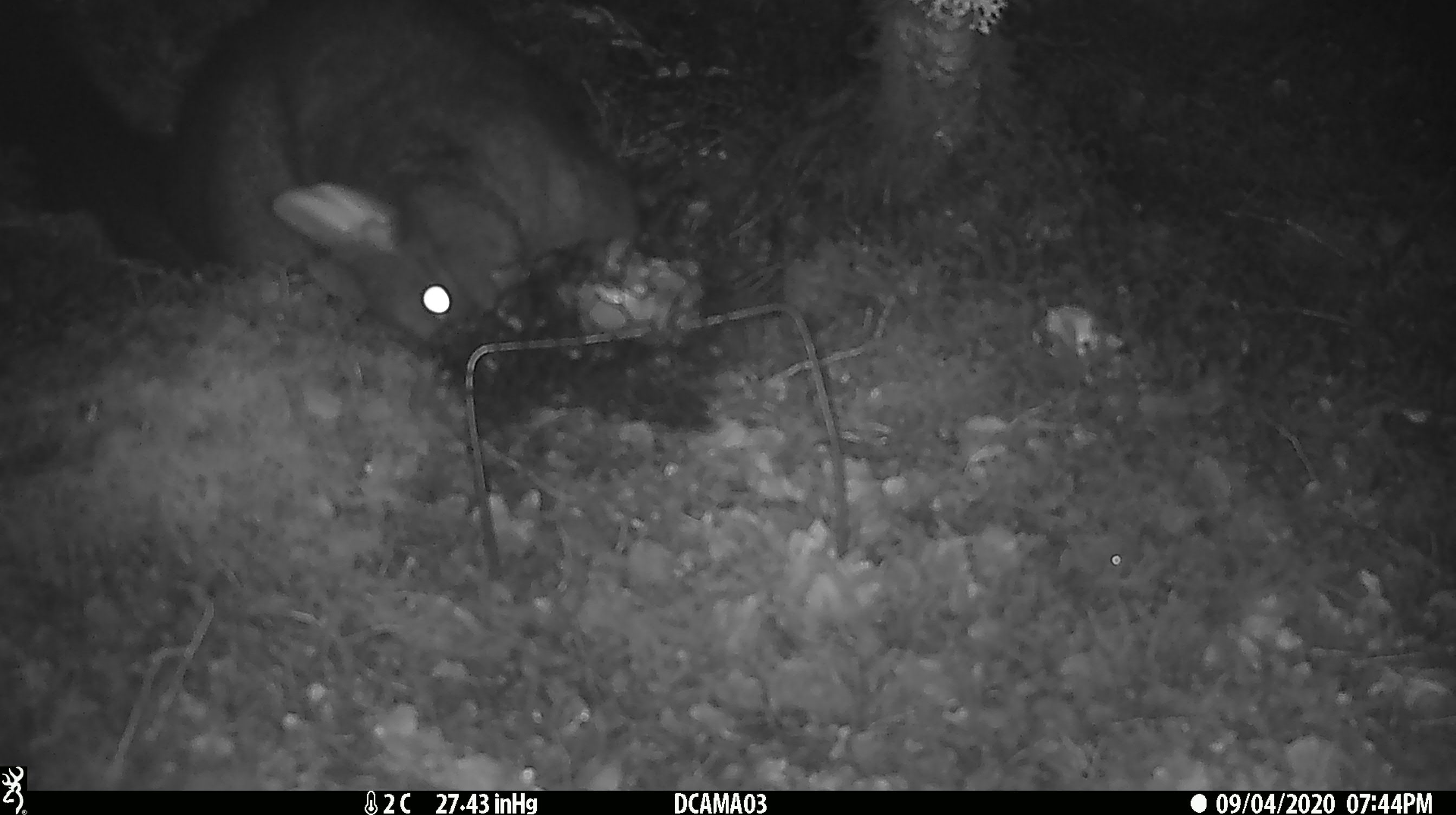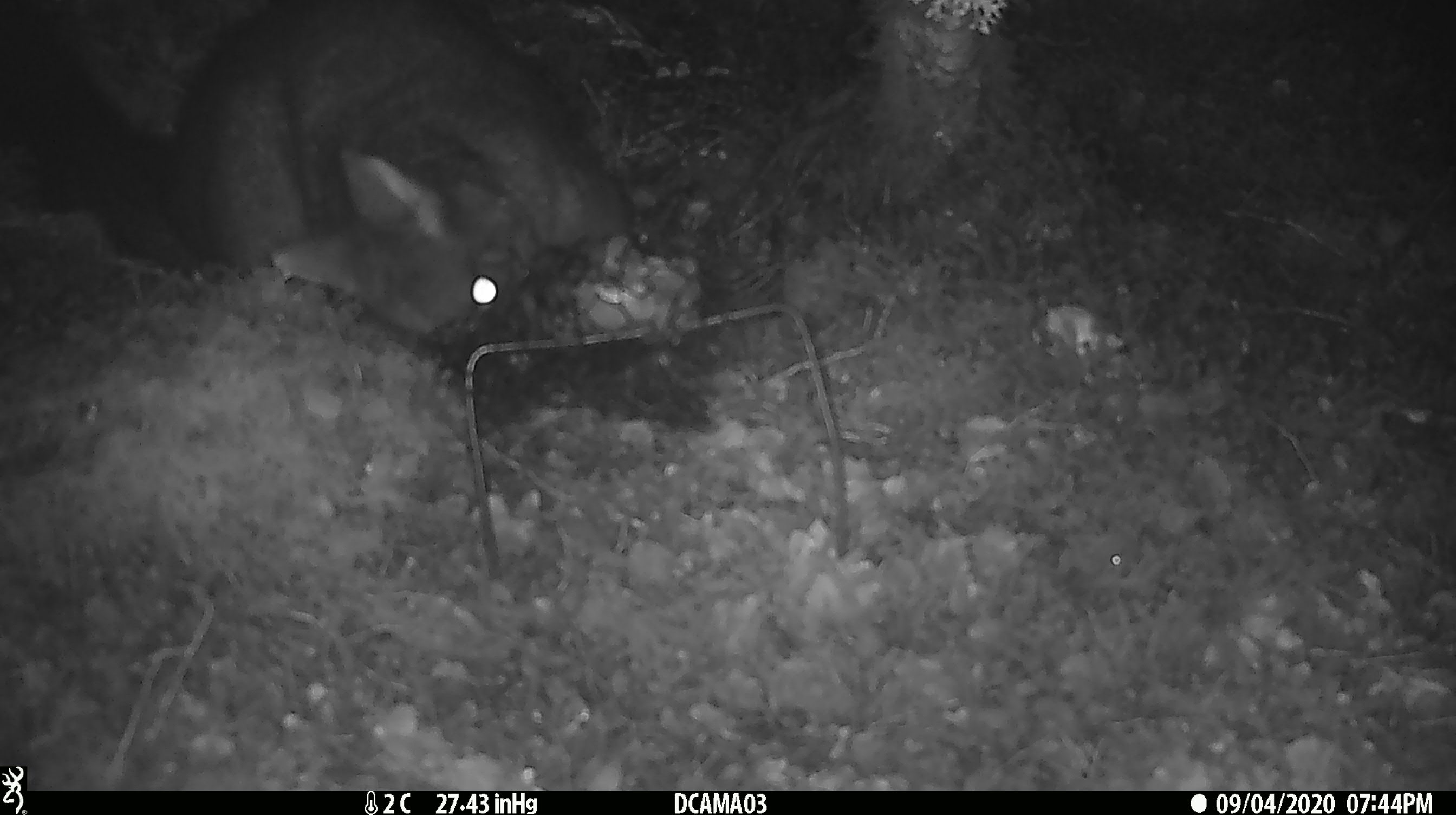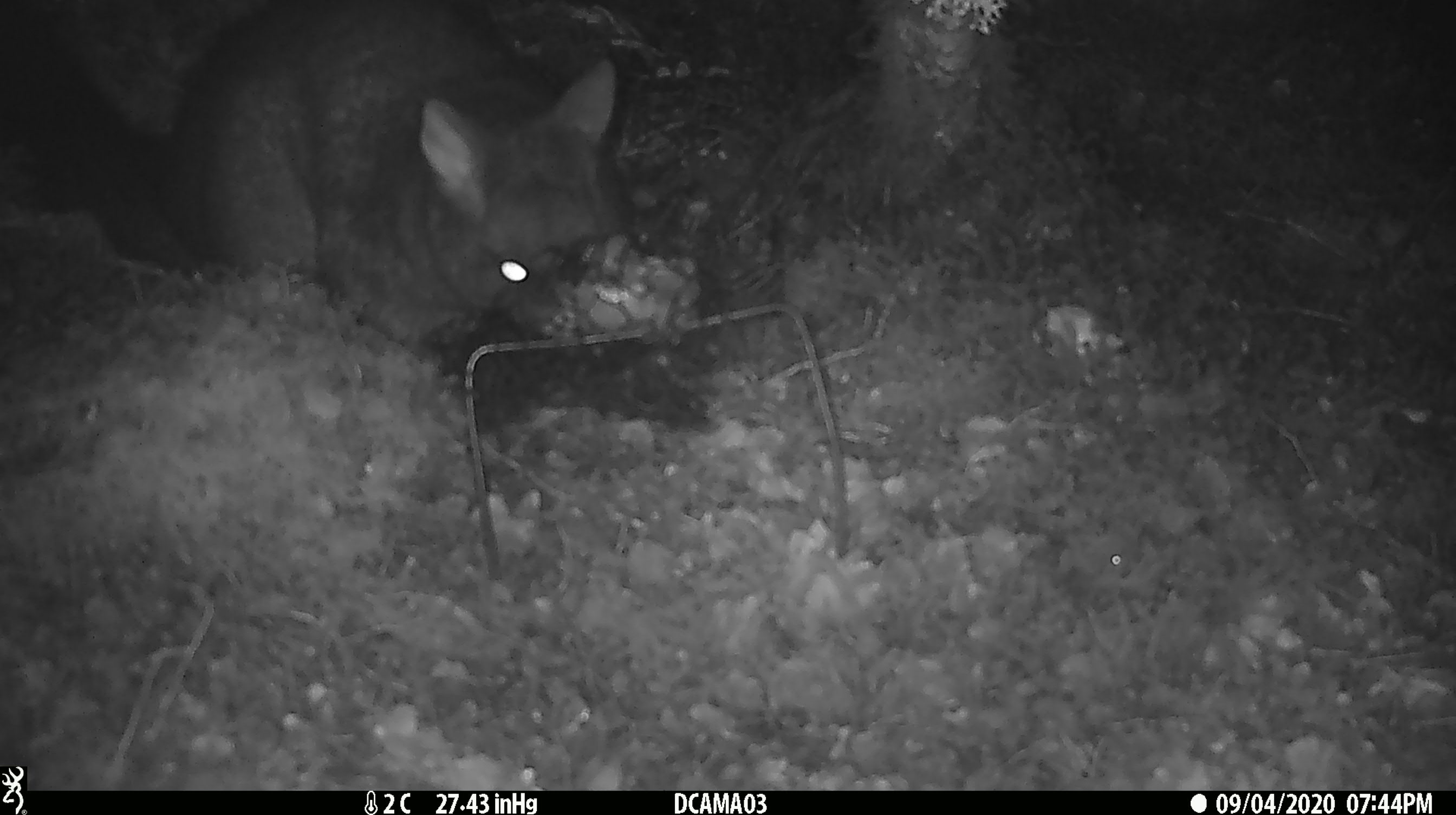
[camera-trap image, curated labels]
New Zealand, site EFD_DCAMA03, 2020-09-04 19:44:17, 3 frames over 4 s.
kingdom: Animalia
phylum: Chordata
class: Mammalia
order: Diprotodontia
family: Phalangeridae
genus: Trichosurus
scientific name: Trichosurus vulpecula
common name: common brushtail possum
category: possum